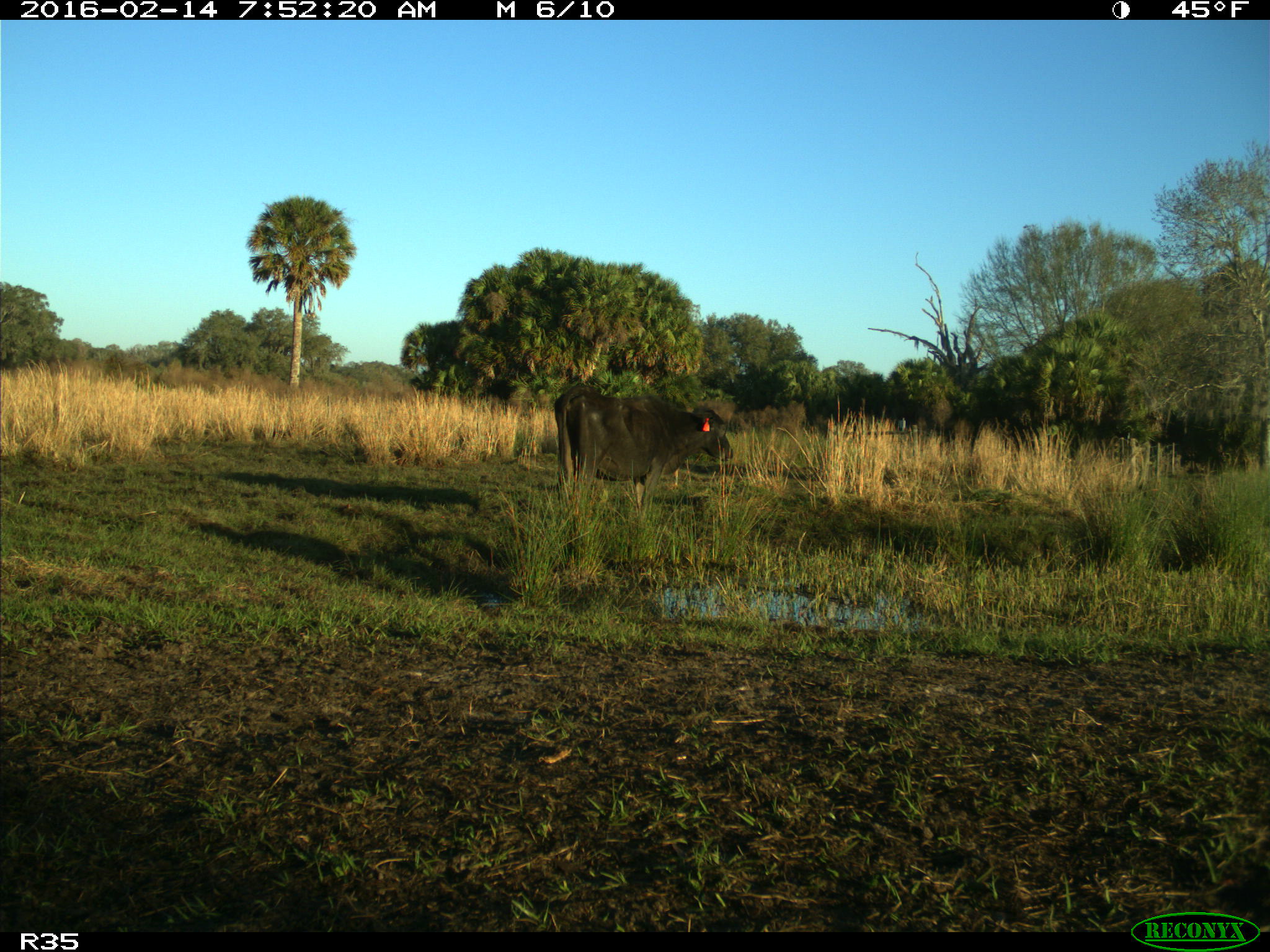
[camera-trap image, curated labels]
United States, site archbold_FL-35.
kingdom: Animalia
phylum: Chordata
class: Mammalia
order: Artiodactyla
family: Bovidae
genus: Bos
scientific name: Bos taurus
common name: domestic cow